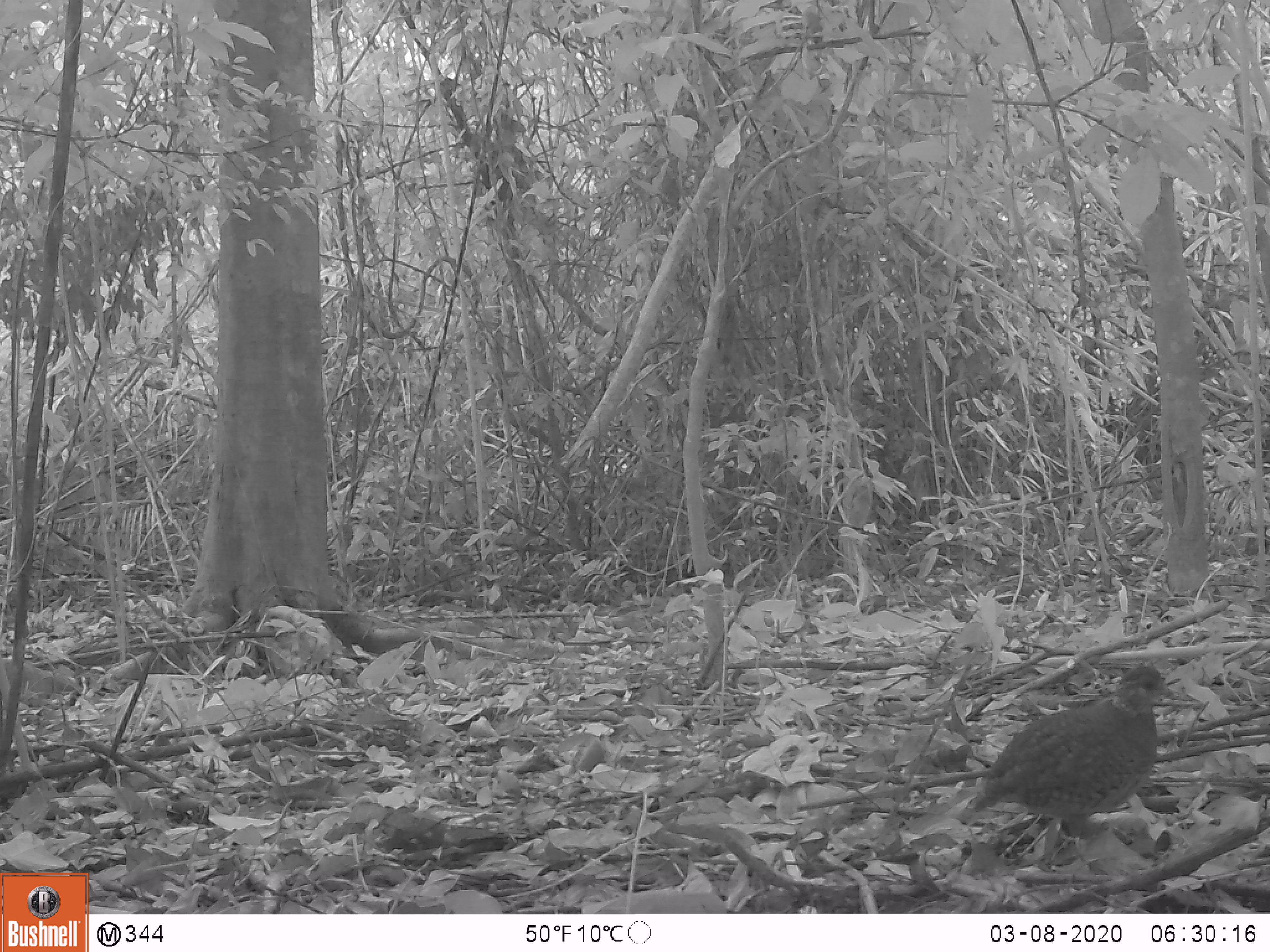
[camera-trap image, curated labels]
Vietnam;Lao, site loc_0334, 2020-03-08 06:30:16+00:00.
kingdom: Animalia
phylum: Chordata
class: Aves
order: Galliformes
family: Phasianidae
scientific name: Phasianidae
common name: partridge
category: unidentified partridge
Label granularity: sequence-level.